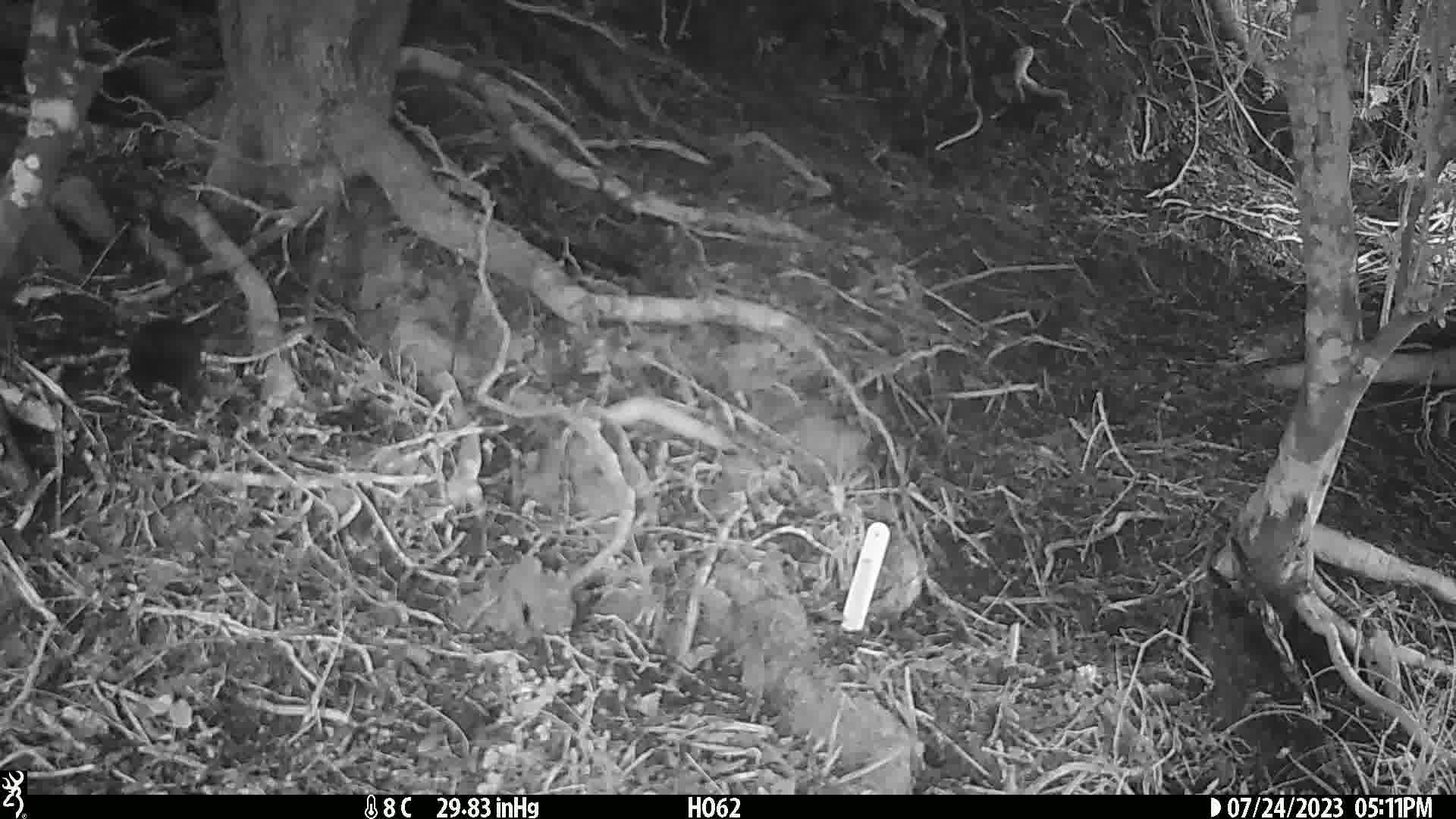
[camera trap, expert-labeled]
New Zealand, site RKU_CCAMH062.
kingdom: Animalia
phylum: Chordata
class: Aves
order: Passeriformes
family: Turdidae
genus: Turdus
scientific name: Turdus merula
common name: eurasian blackbird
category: blackbird